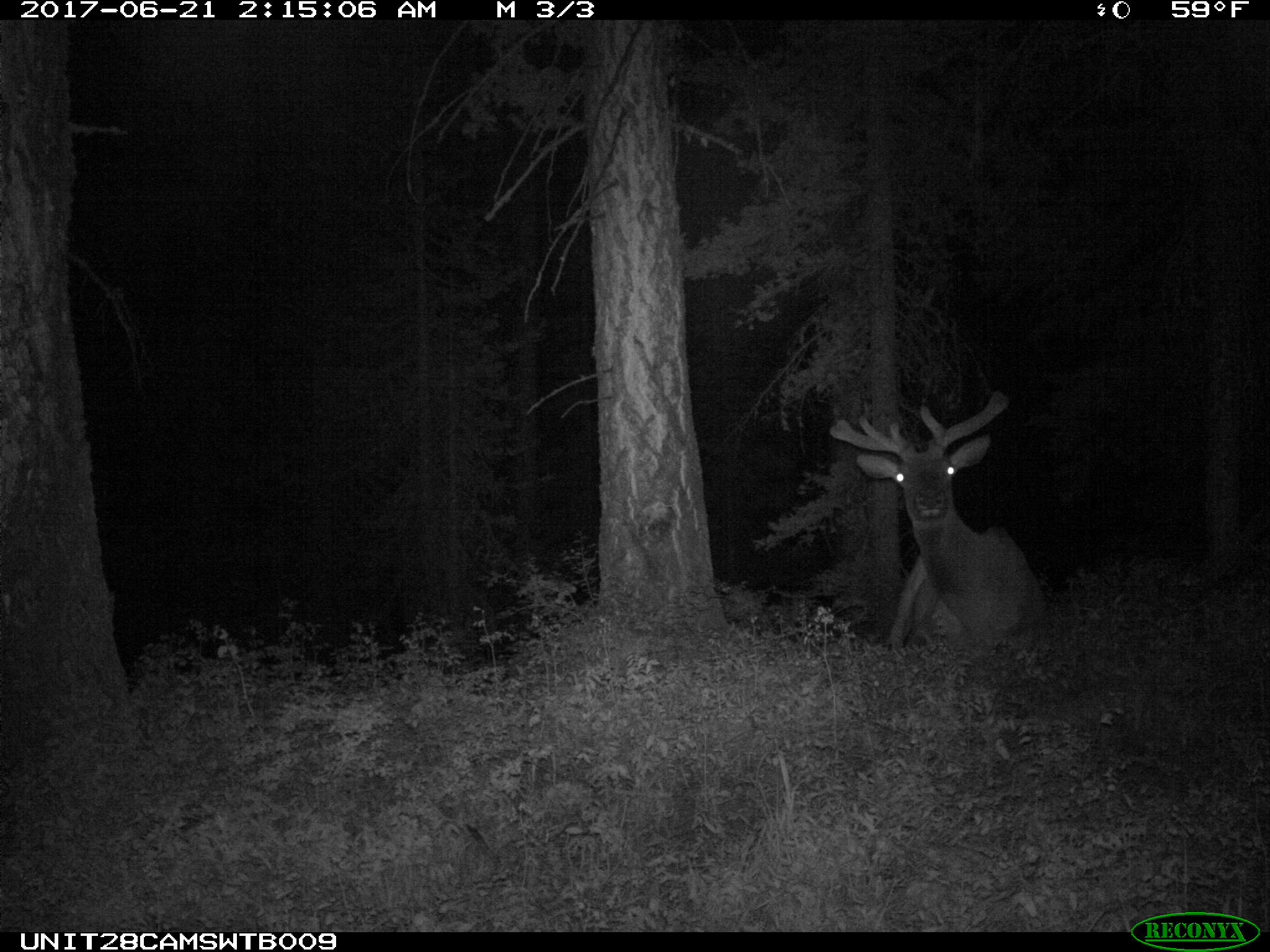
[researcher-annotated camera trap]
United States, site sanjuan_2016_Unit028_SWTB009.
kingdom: Animalia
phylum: Chordata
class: Mammalia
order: Artiodactyla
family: Cervidae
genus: Cervus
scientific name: Cervus elaphus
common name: red deer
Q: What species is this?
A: Cervus elaphus (red deer).